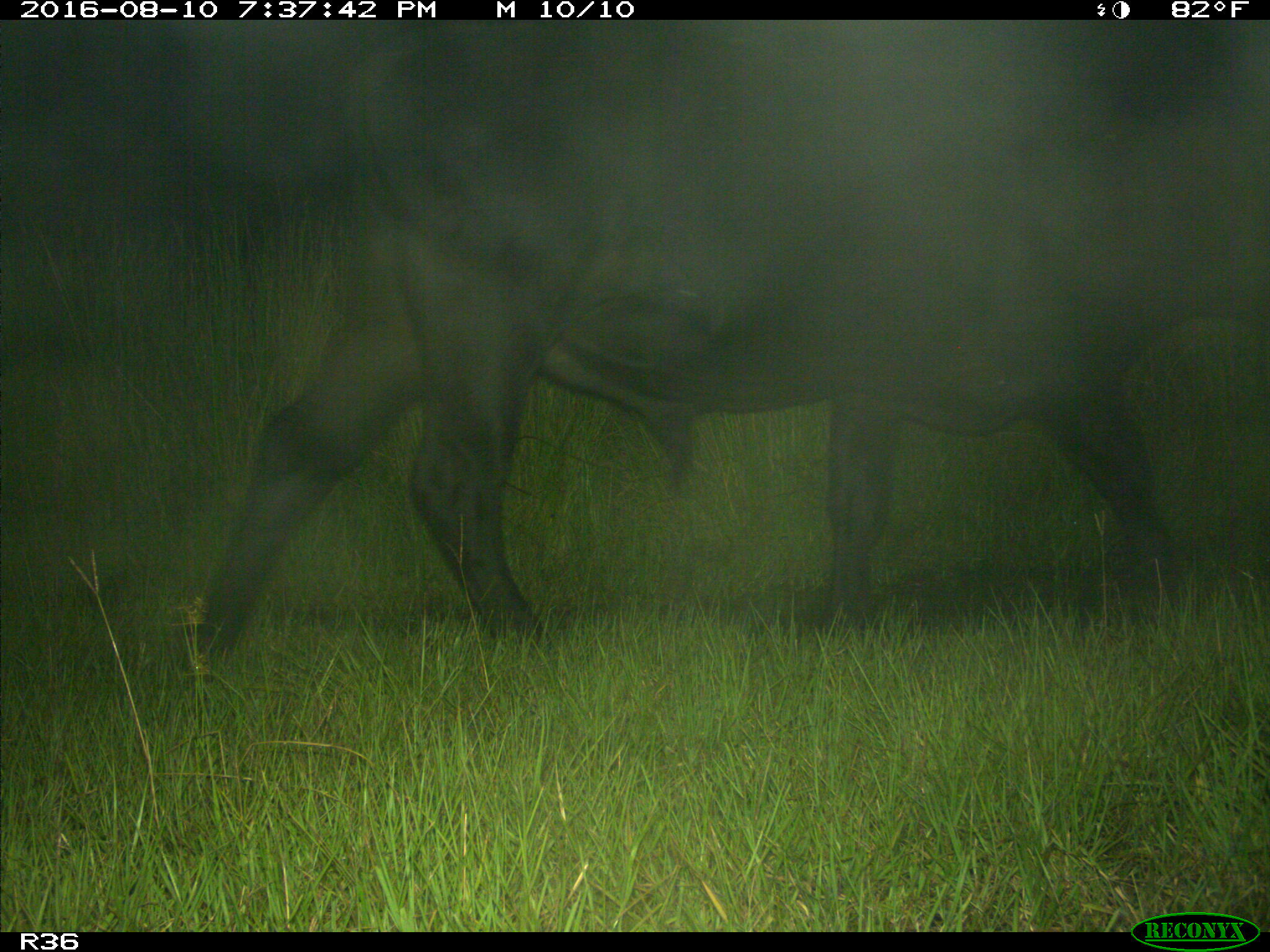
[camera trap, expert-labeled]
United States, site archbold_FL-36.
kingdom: Animalia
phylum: Chordata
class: Mammalia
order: Artiodactyla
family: Bovidae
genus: Bos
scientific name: Bos taurus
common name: domestic cow